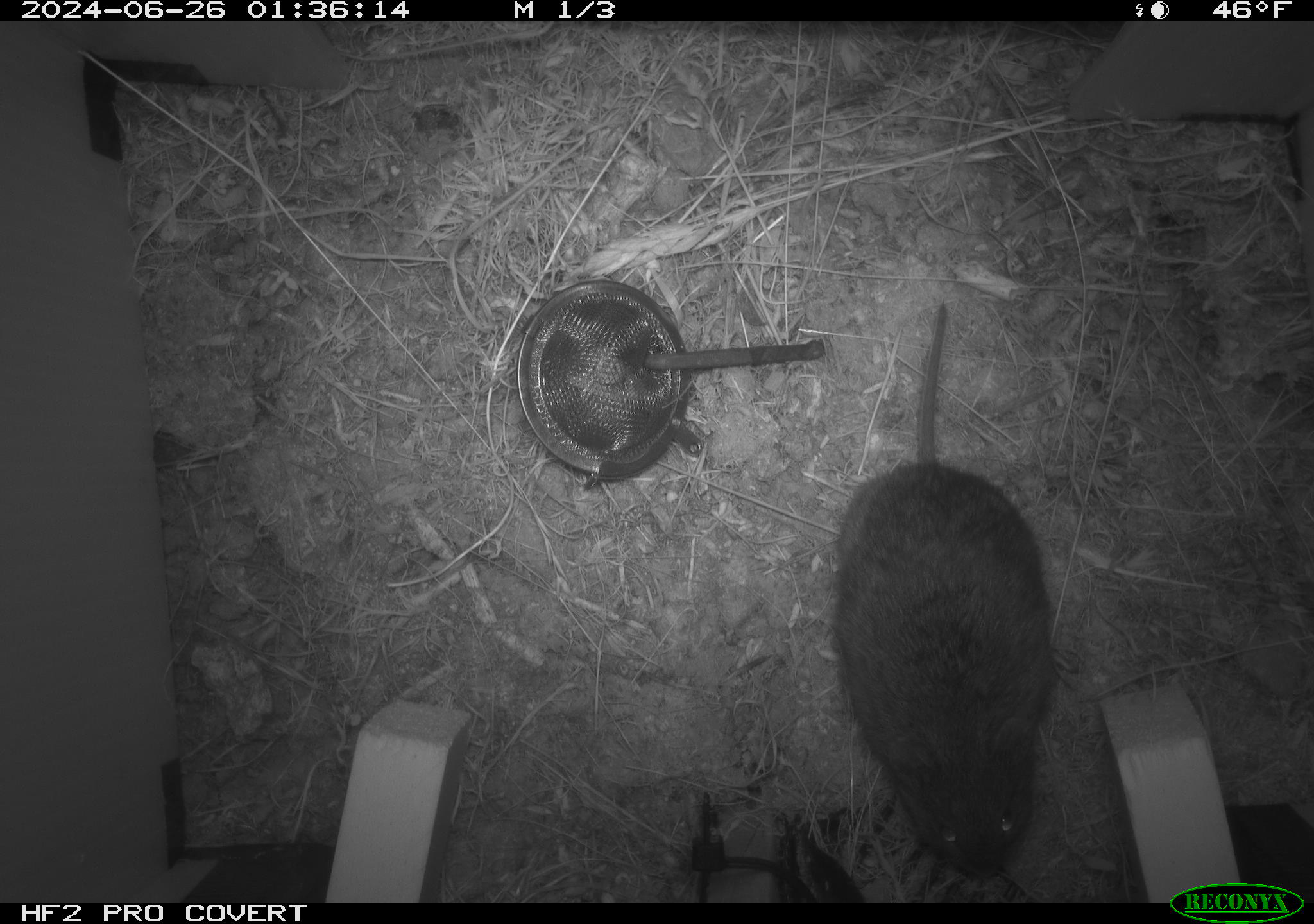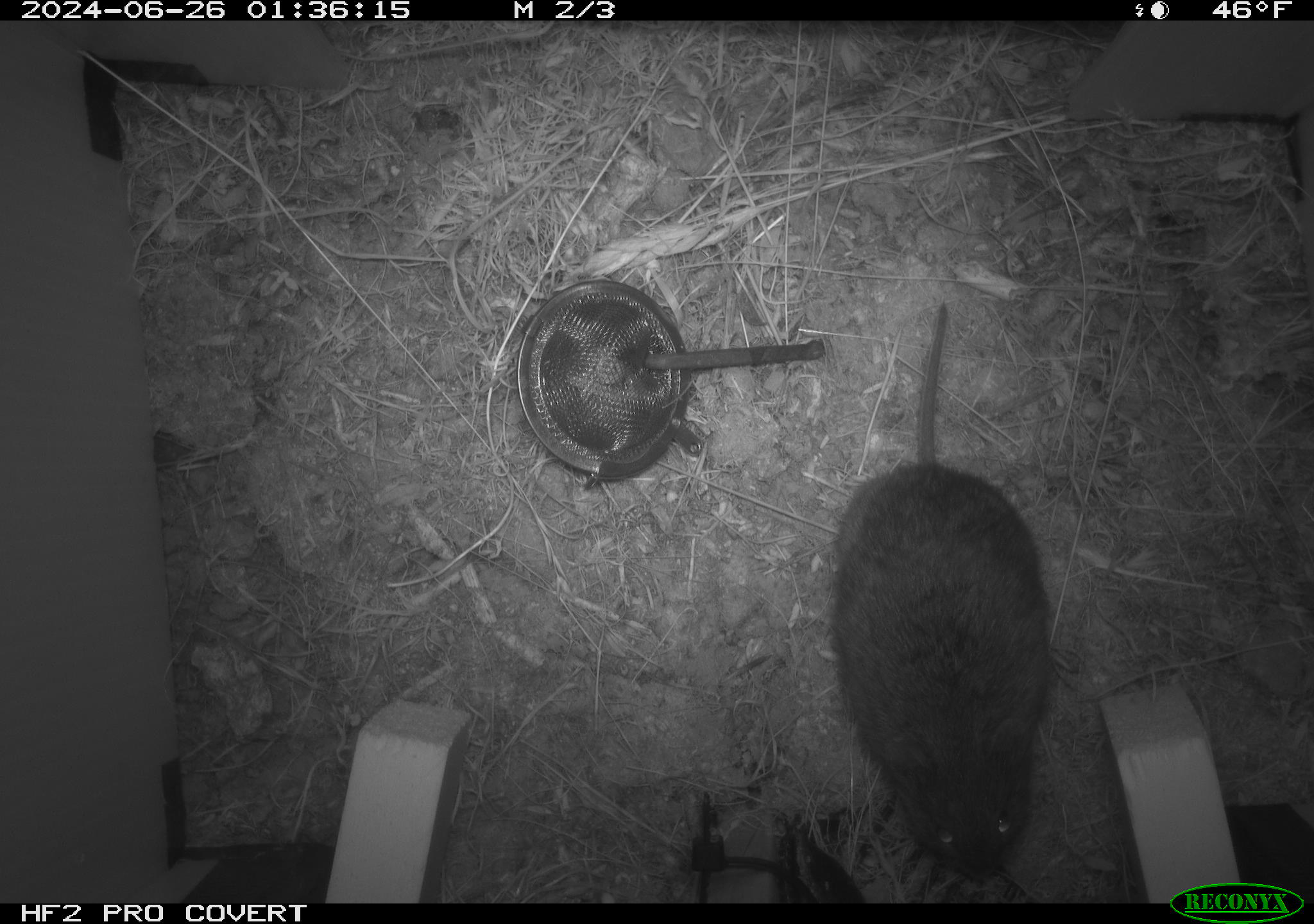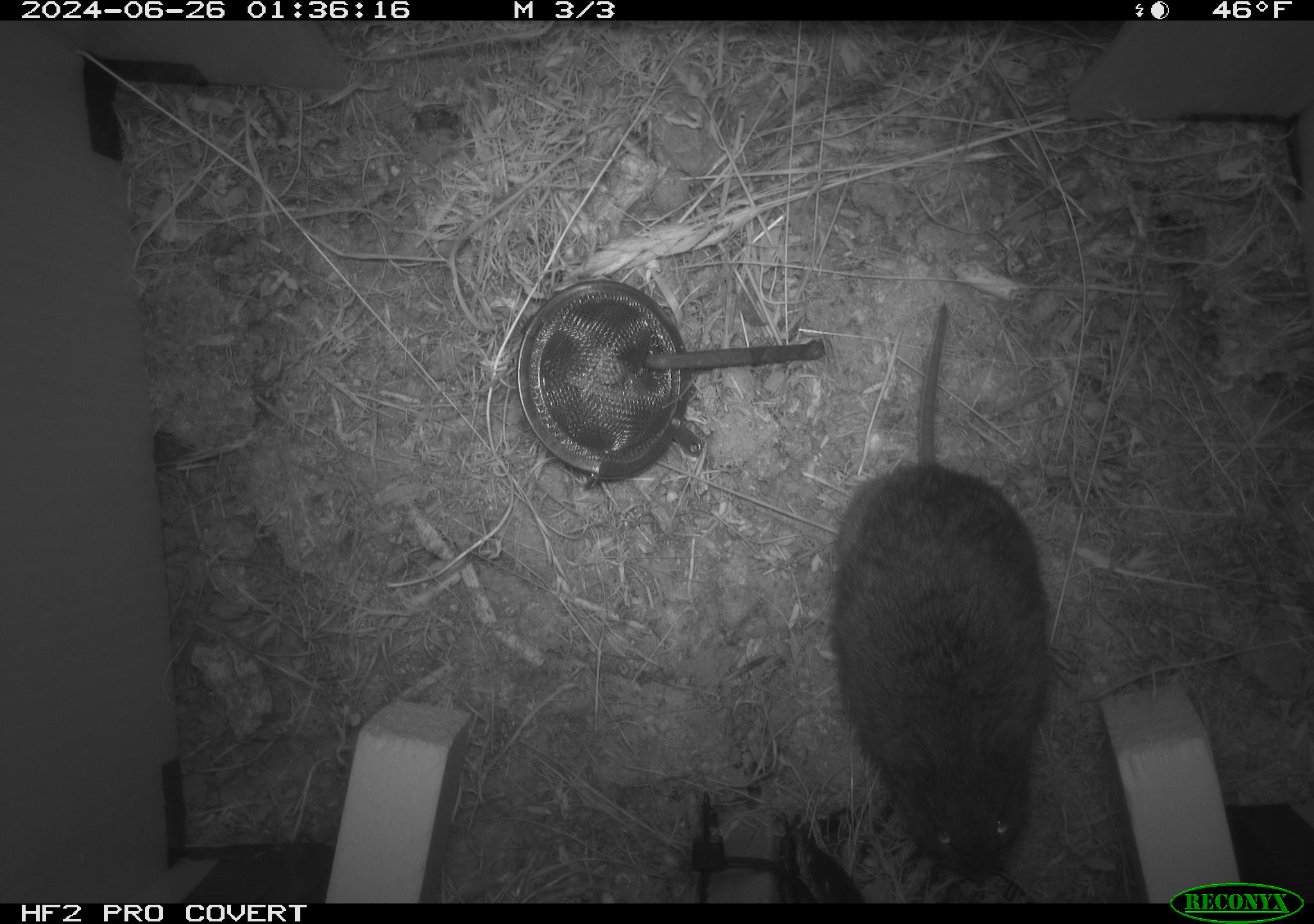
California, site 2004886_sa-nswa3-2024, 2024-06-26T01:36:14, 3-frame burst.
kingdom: Animalia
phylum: Chordata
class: Mammalia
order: Rodentia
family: Cricetidae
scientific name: Arvicolinae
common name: voles, lemmings, and muskrats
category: arvicolinae subfamily